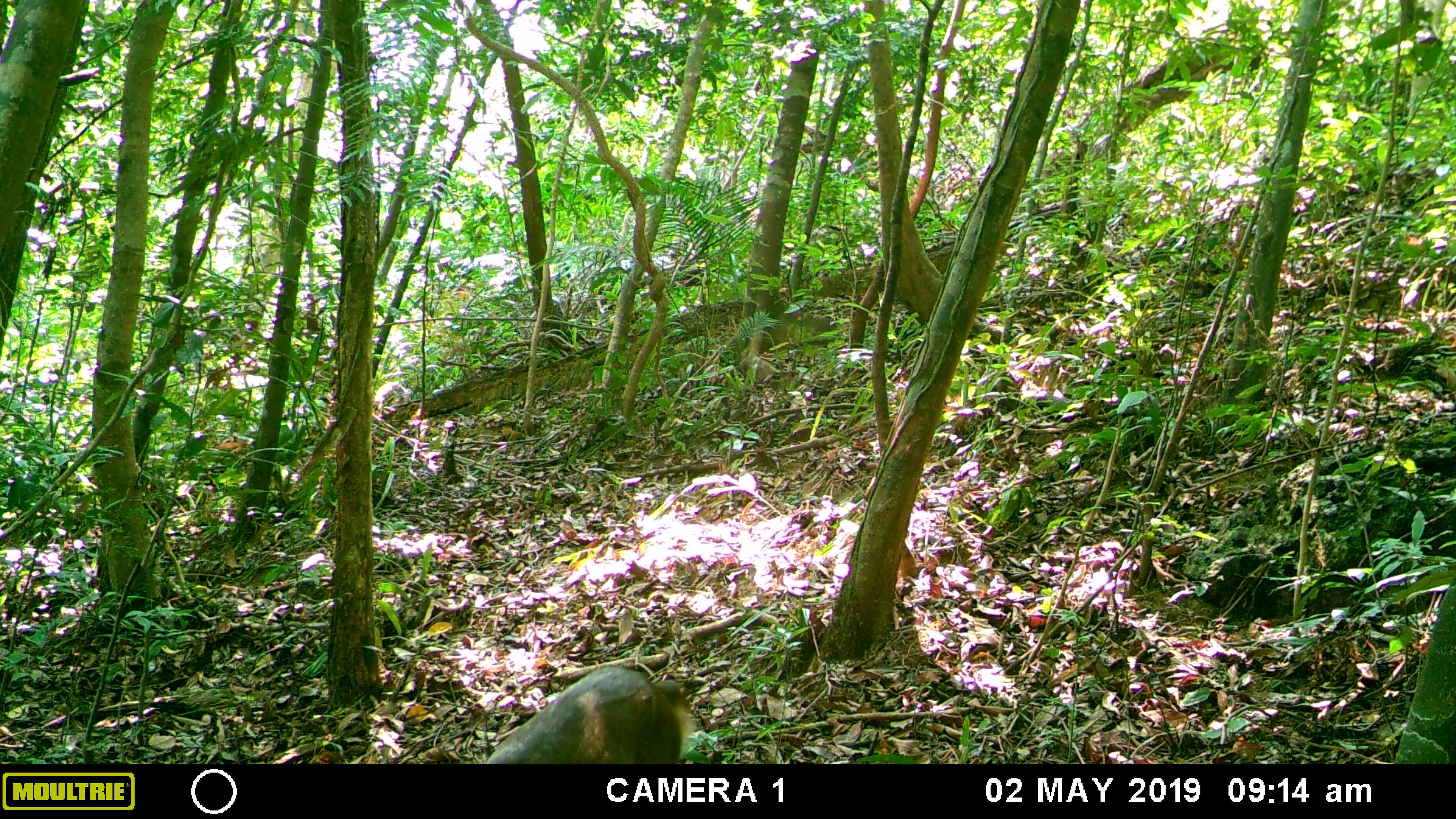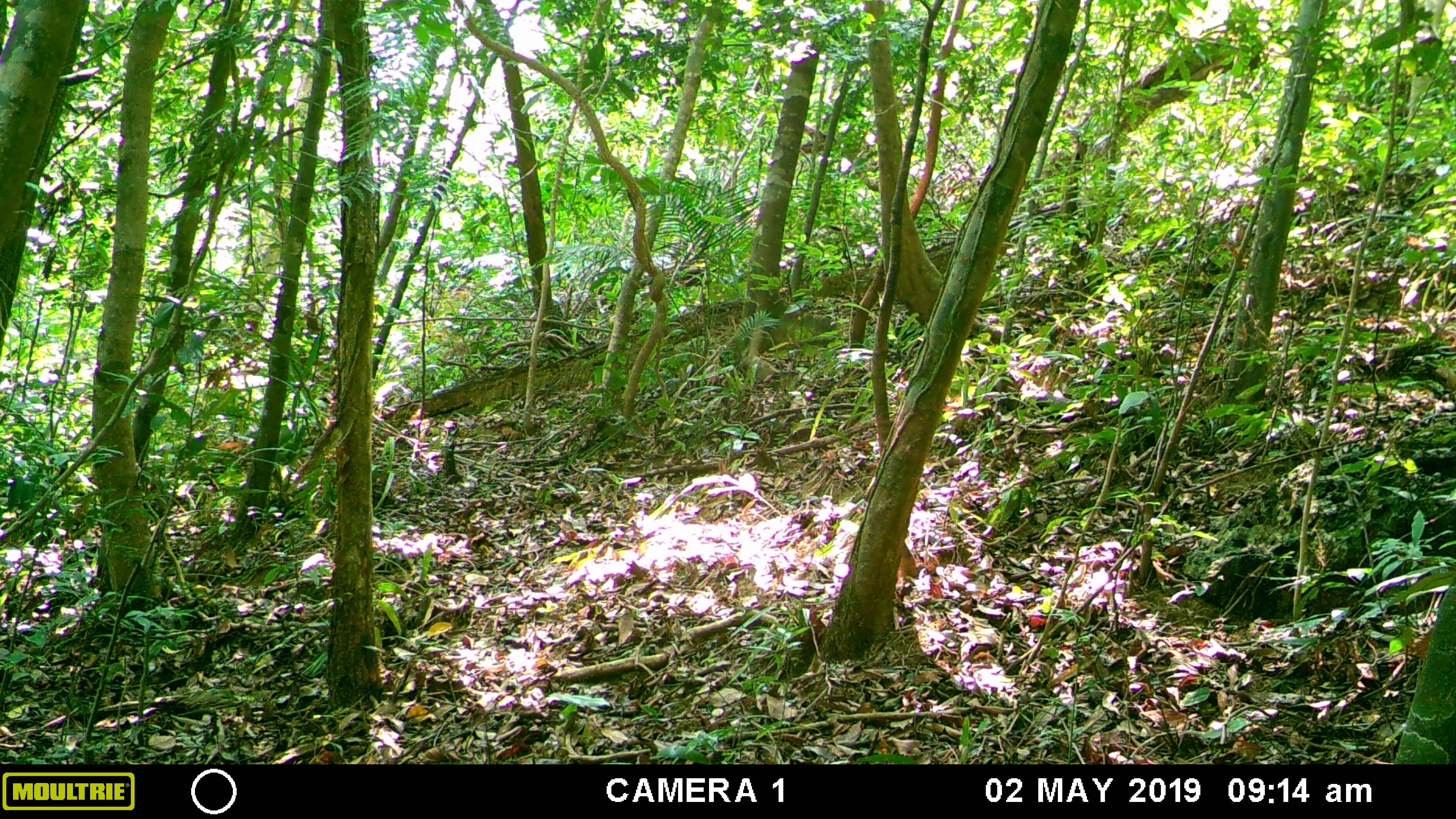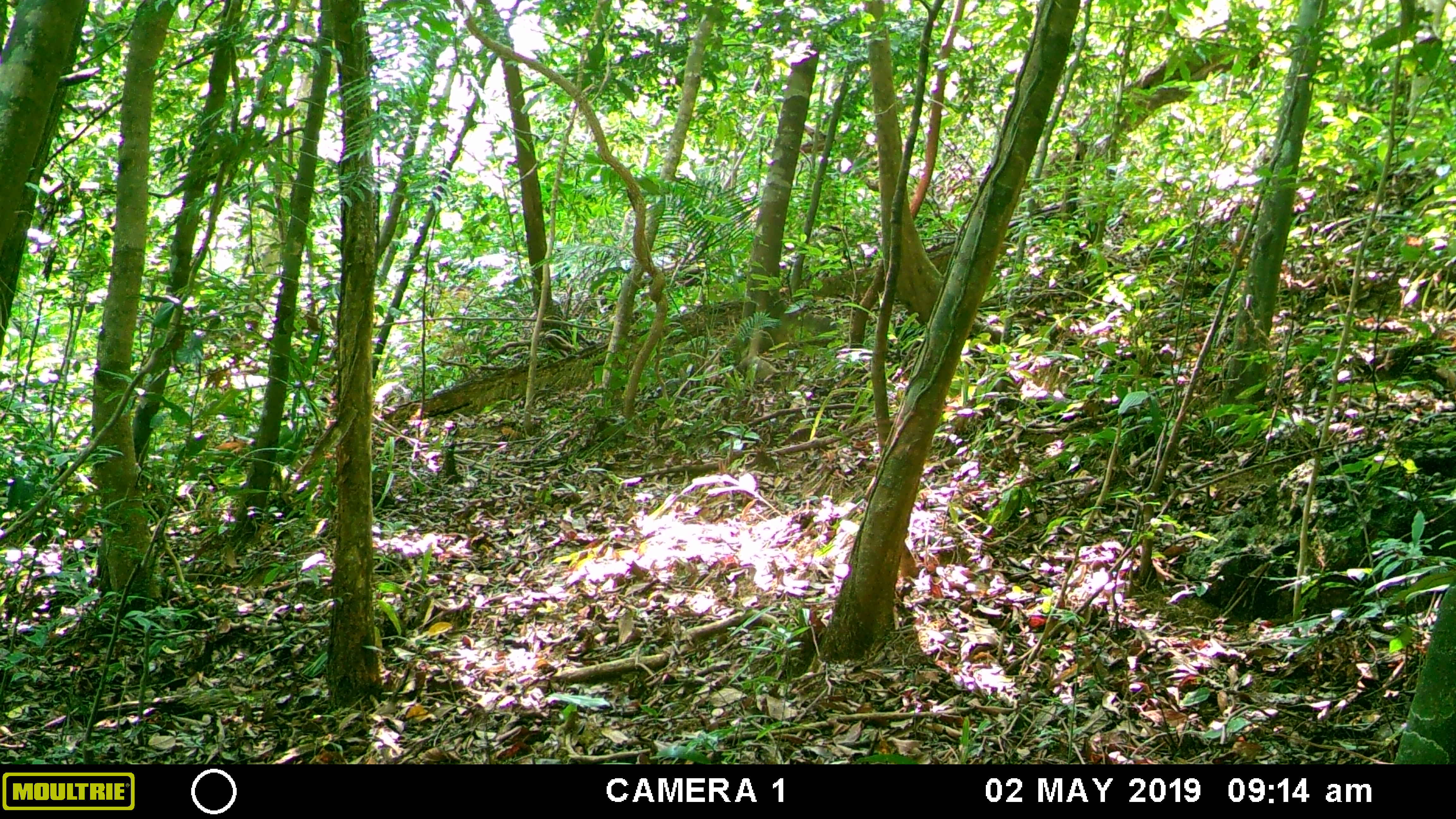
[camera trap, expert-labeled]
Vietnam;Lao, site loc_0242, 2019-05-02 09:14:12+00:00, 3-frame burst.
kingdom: Animalia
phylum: Chordata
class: Mammalia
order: Artiodactyla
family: Cervidae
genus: Muntiacus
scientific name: Muntiacus vuquangensis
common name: large-antlered muntjac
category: large antlered muntjac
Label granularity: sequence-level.